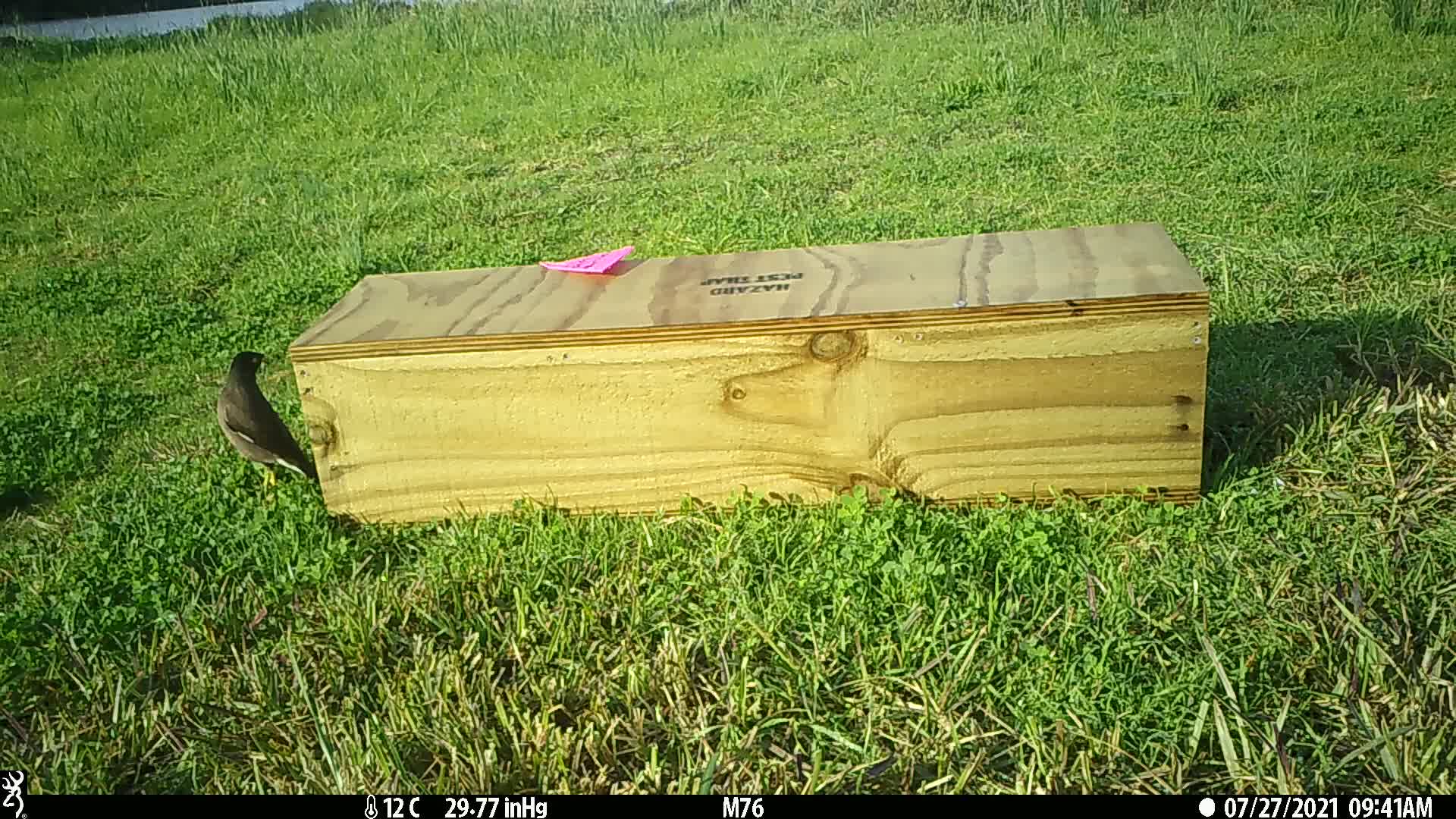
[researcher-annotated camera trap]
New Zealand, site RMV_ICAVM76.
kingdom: Animalia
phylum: Chordata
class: Aves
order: Passeriformes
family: Sturnidae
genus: Acridotheres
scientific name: Acridotheres tristis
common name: common myna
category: myna